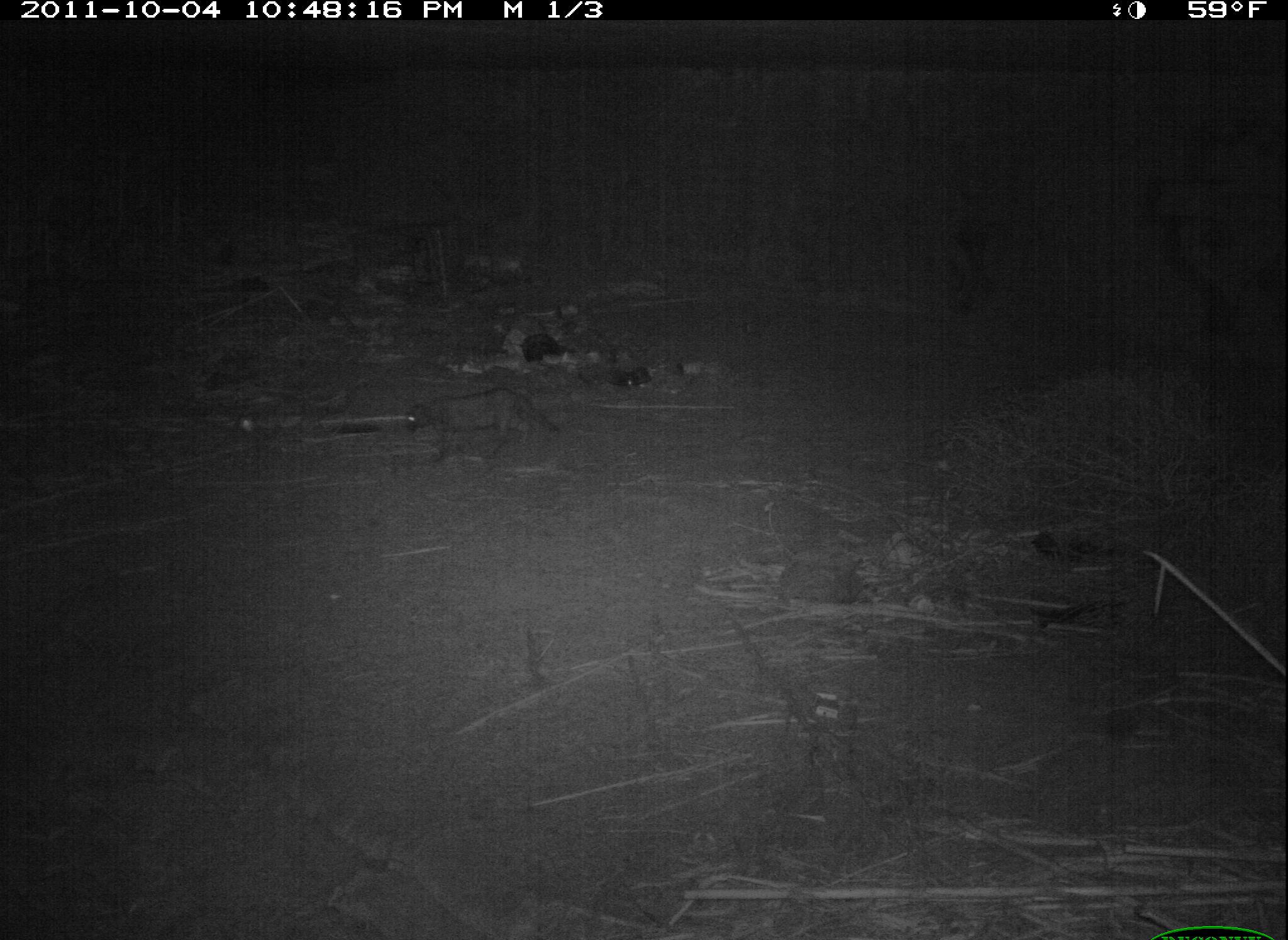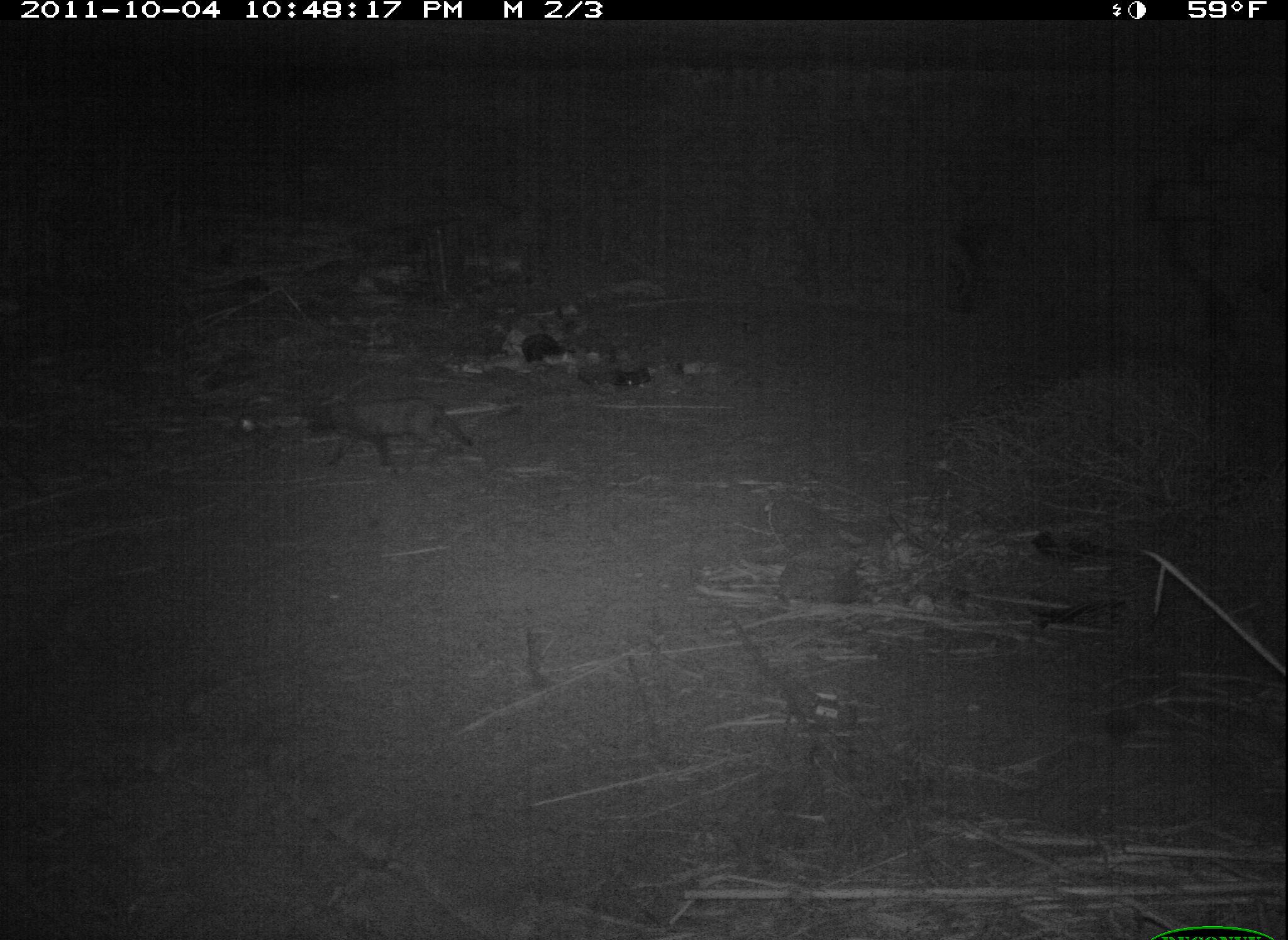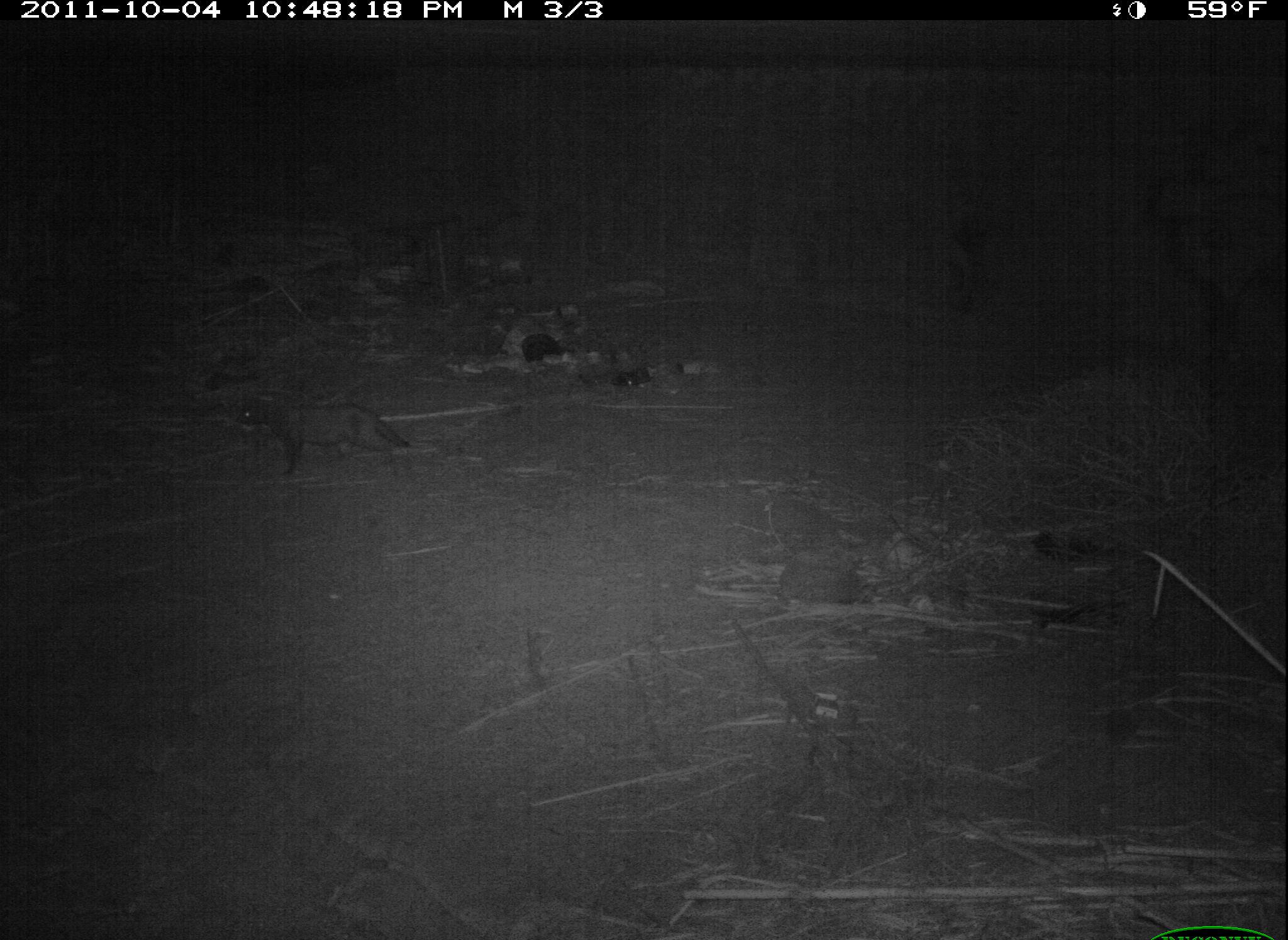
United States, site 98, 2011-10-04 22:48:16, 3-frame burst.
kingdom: Animalia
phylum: Chordata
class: Mammalia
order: Carnivora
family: Felidae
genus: Felis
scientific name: Felis catus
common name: cat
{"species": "cat (Felis catus)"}